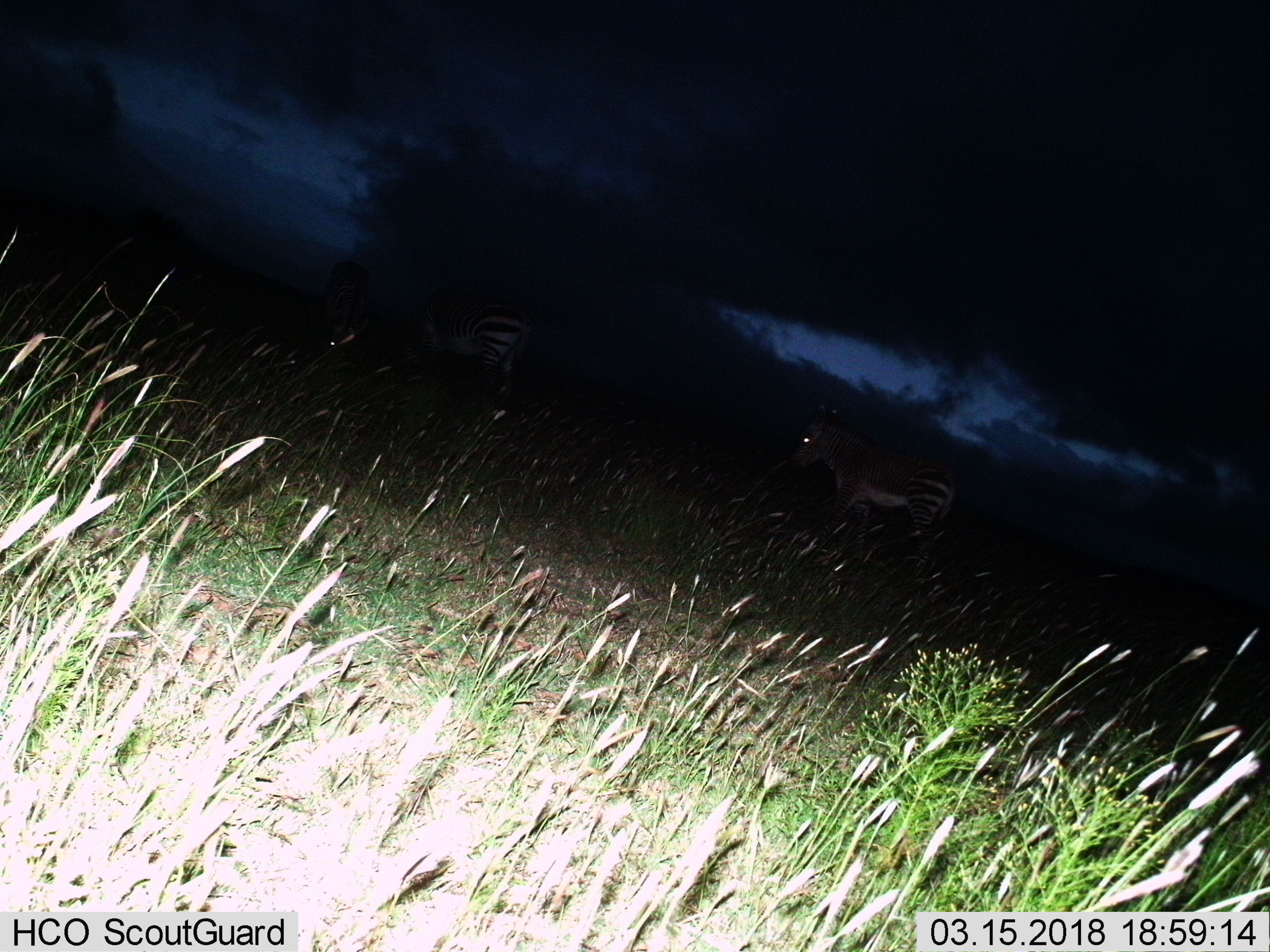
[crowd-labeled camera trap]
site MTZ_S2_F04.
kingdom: Animalia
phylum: Chordata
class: Mammalia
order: Perissodactyla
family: Equidae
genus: Equus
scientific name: Equus zebra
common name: mountain zebra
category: zebramountain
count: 2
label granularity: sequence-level